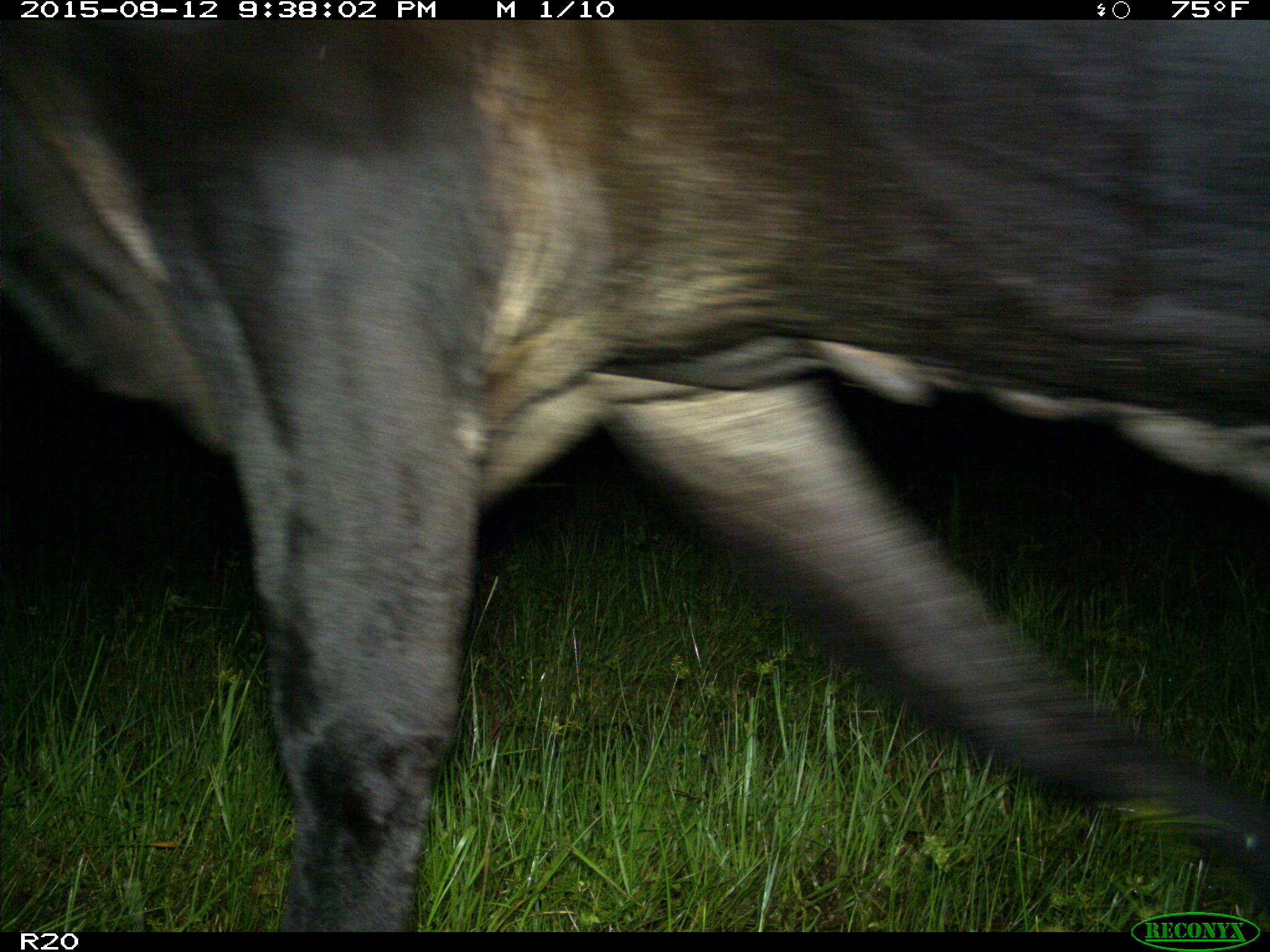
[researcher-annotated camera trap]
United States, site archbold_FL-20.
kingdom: Animalia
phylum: Chordata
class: Mammalia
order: Artiodactyla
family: Bovidae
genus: Bos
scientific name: Bos taurus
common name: domestic cow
Bos taurus (domestic cow).